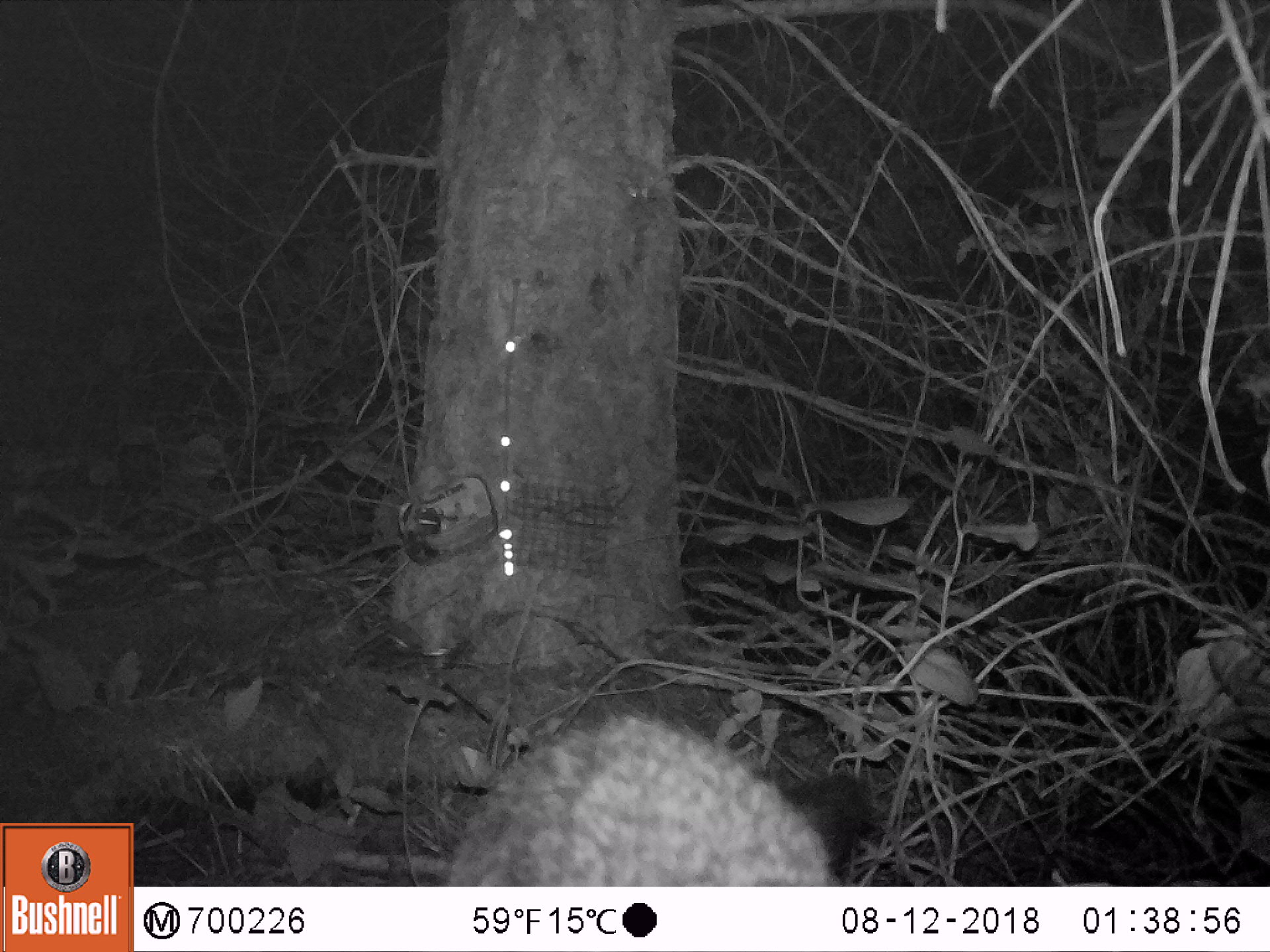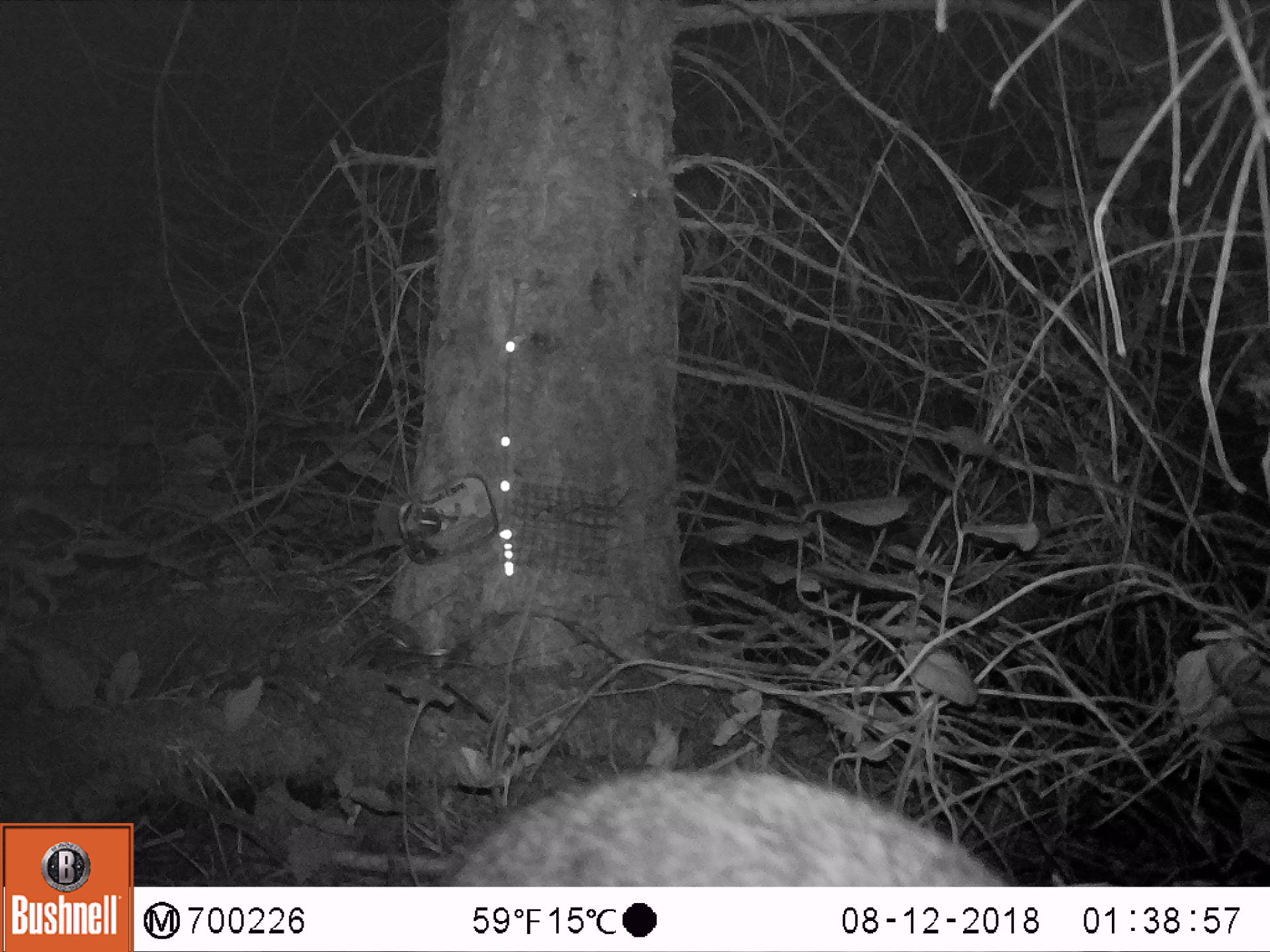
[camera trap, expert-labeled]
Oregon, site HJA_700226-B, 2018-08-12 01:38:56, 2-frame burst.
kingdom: Animalia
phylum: Chordata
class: Mammalia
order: Carnivora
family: Canidae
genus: Urocyon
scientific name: Urocyon cinereoargenteus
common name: gray fox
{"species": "gray fox (Urocyon cinereoargenteus)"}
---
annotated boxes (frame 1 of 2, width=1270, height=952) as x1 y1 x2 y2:
gray fox: 409 692 888 884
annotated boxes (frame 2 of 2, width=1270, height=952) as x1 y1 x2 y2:
gray fox: 403 741 1047 884